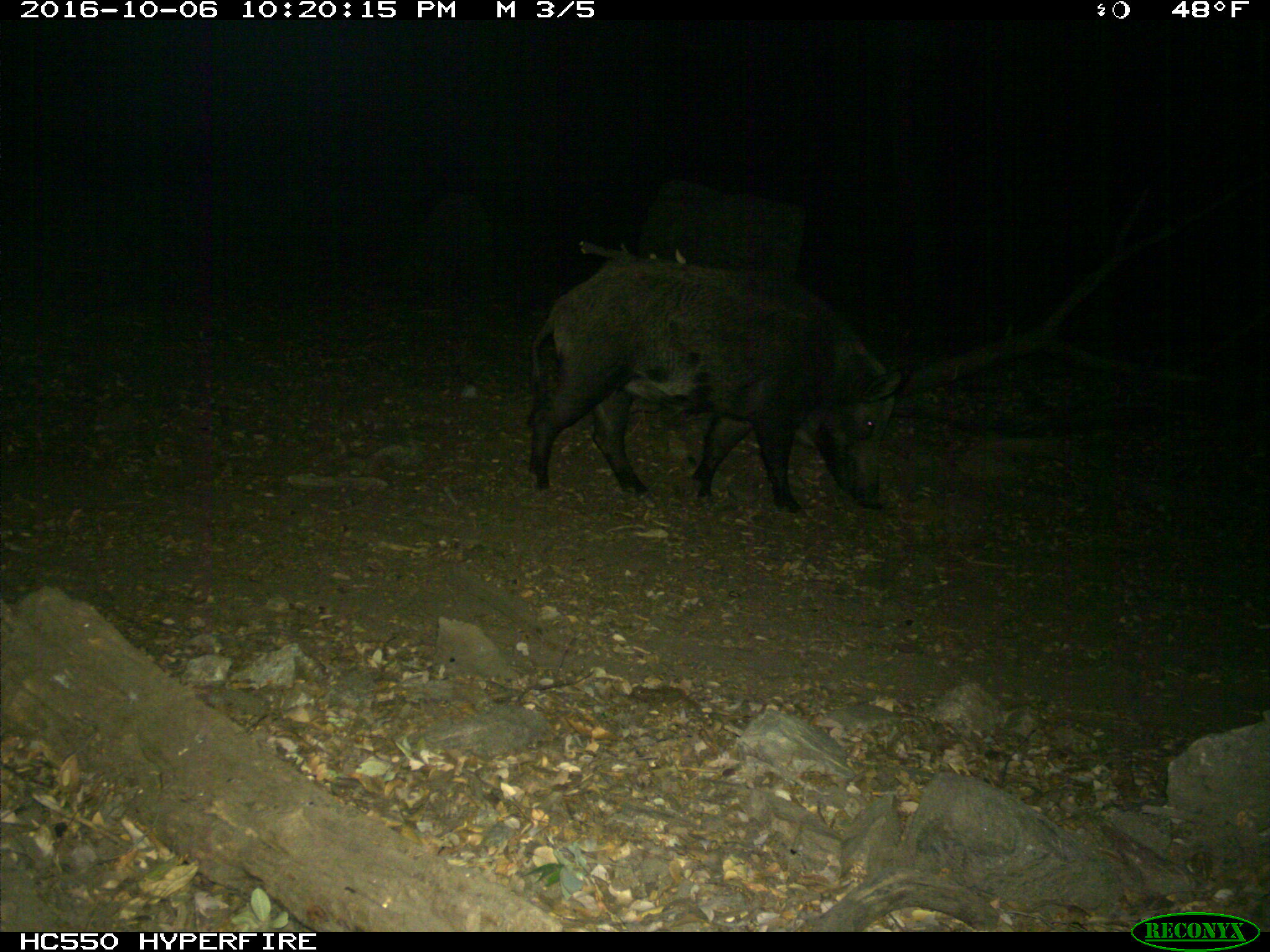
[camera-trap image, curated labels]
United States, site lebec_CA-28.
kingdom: Animalia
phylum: Chordata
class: Mammalia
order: Artiodactyla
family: Suidae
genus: Sus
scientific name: Sus scrofa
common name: wild boar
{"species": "Sus scrofa (wild boar)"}